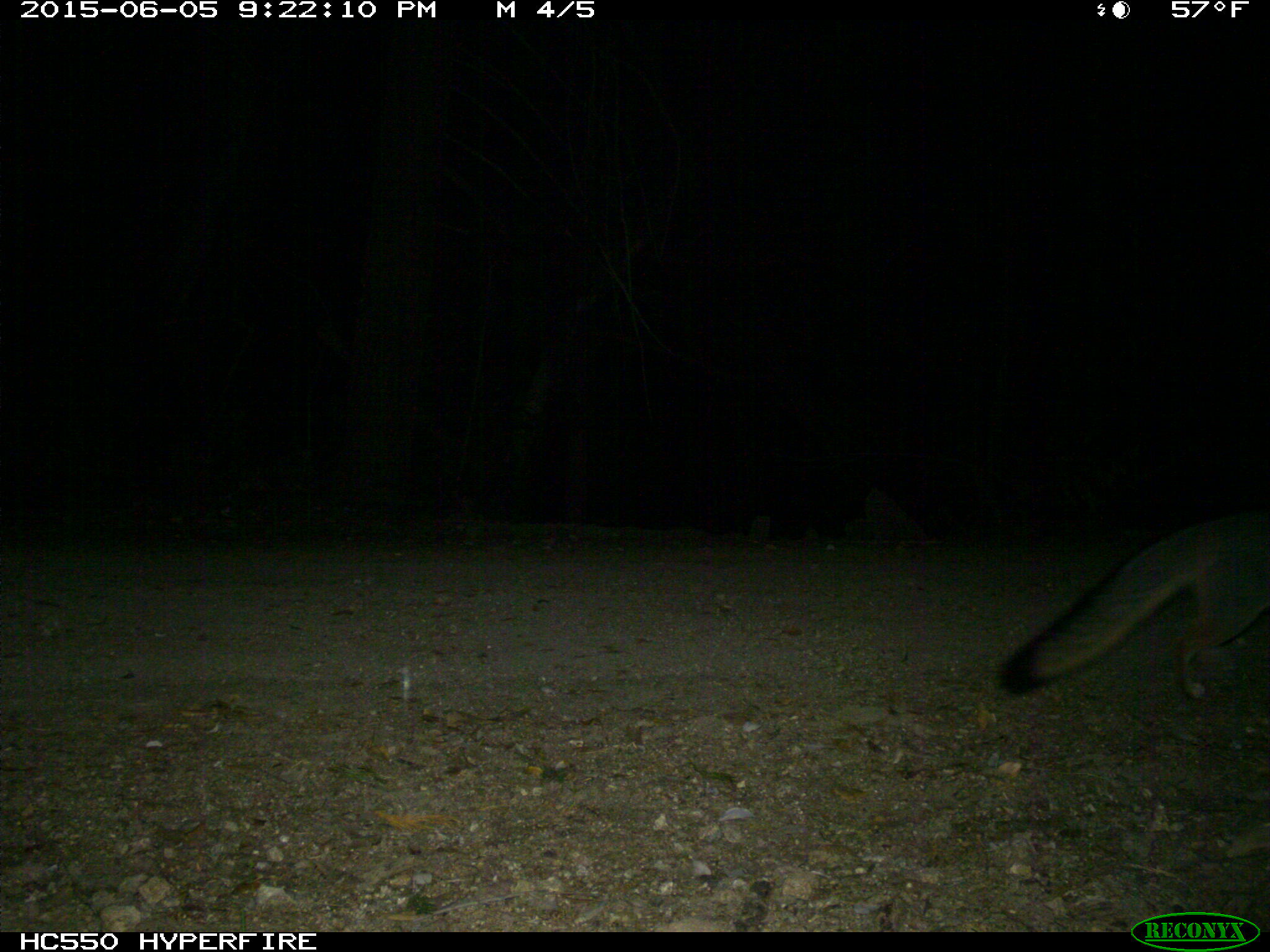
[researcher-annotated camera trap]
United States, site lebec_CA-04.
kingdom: Animalia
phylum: Chordata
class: Mammalia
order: Carnivora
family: Canidae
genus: Urocyon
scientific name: Urocyon cinereoargenteus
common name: gray fox